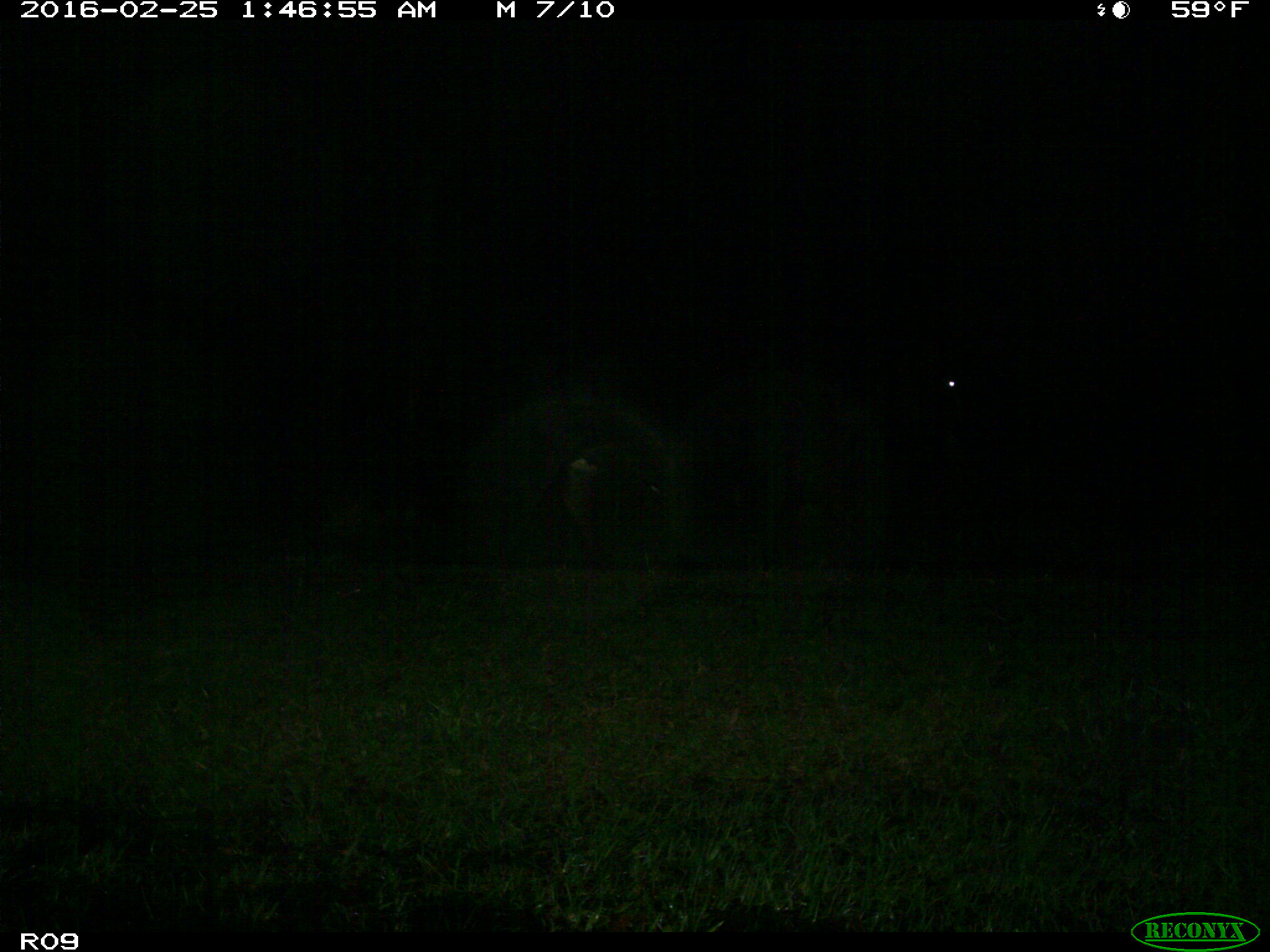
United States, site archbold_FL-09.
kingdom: Animalia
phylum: Chordata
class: Mammalia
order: Artiodactyla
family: Bovidae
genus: Bos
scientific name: Bos taurus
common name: domestic cow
Bos taurus (domestic cow).